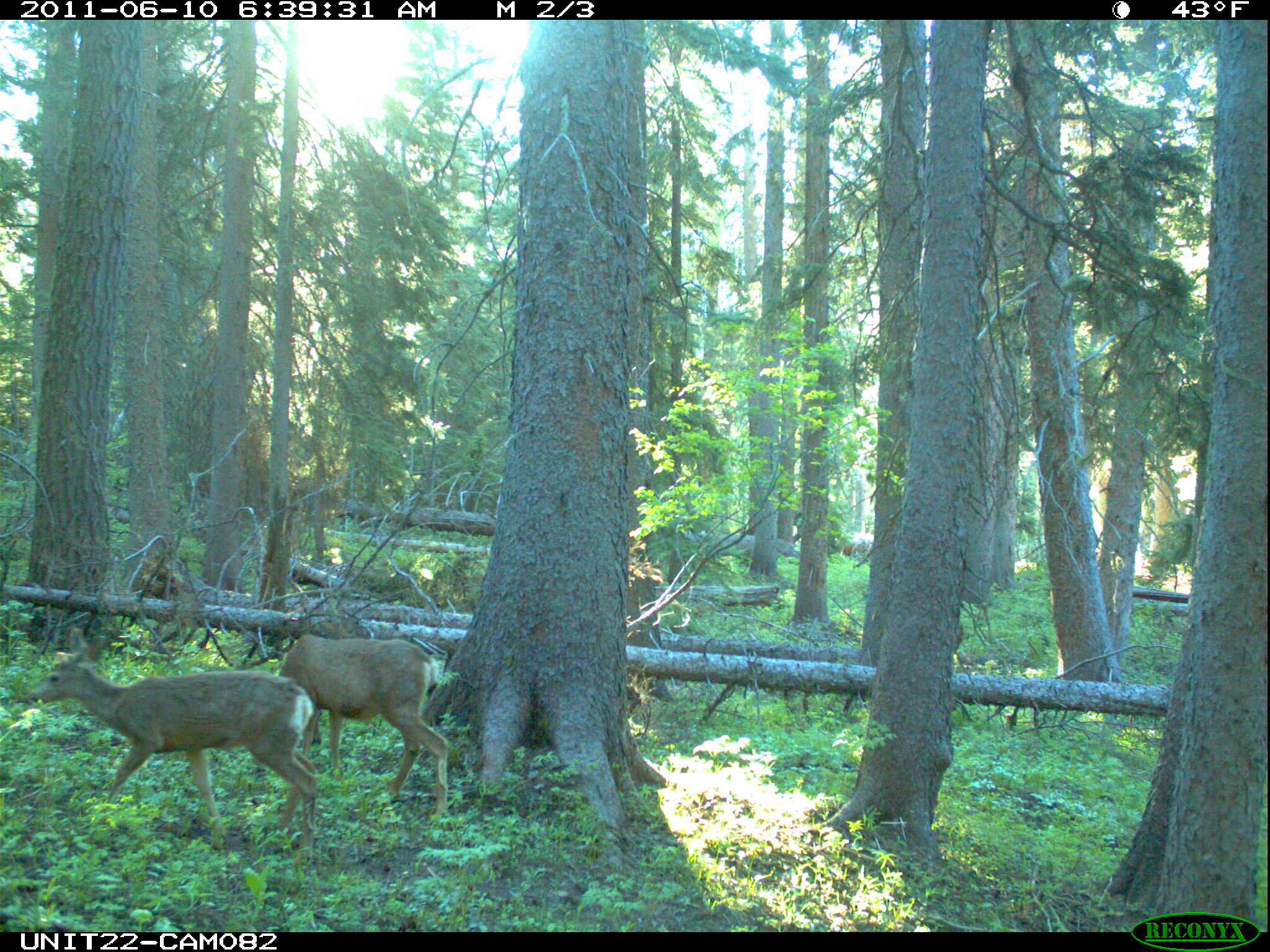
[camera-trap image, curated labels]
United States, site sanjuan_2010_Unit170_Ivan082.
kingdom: Animalia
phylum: Chordata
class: Mammalia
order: Artiodactyla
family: Cervidae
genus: Odocoileus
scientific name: Odocoileus hemionus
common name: mule deer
Odocoileus hemionus (mule deer).